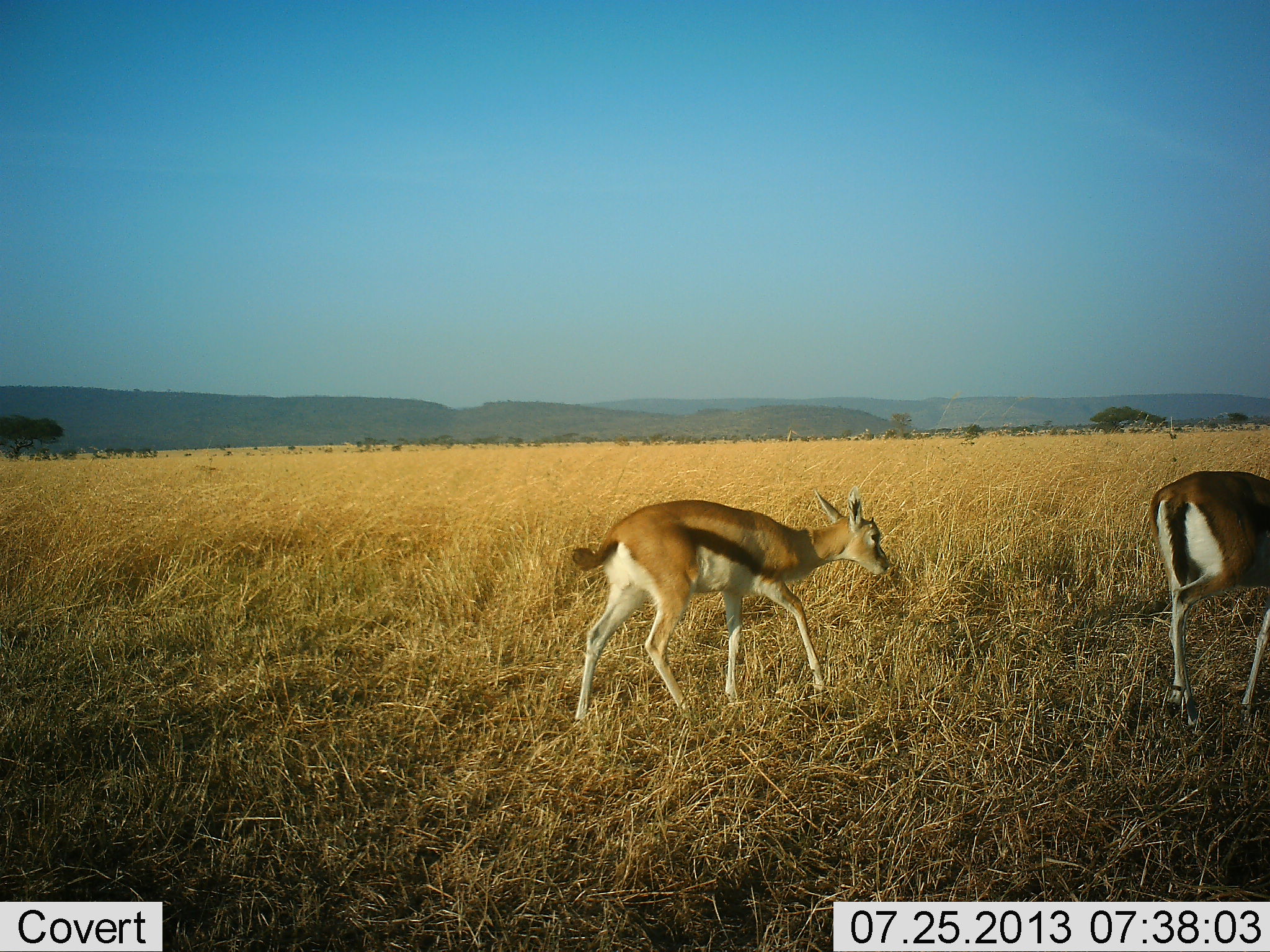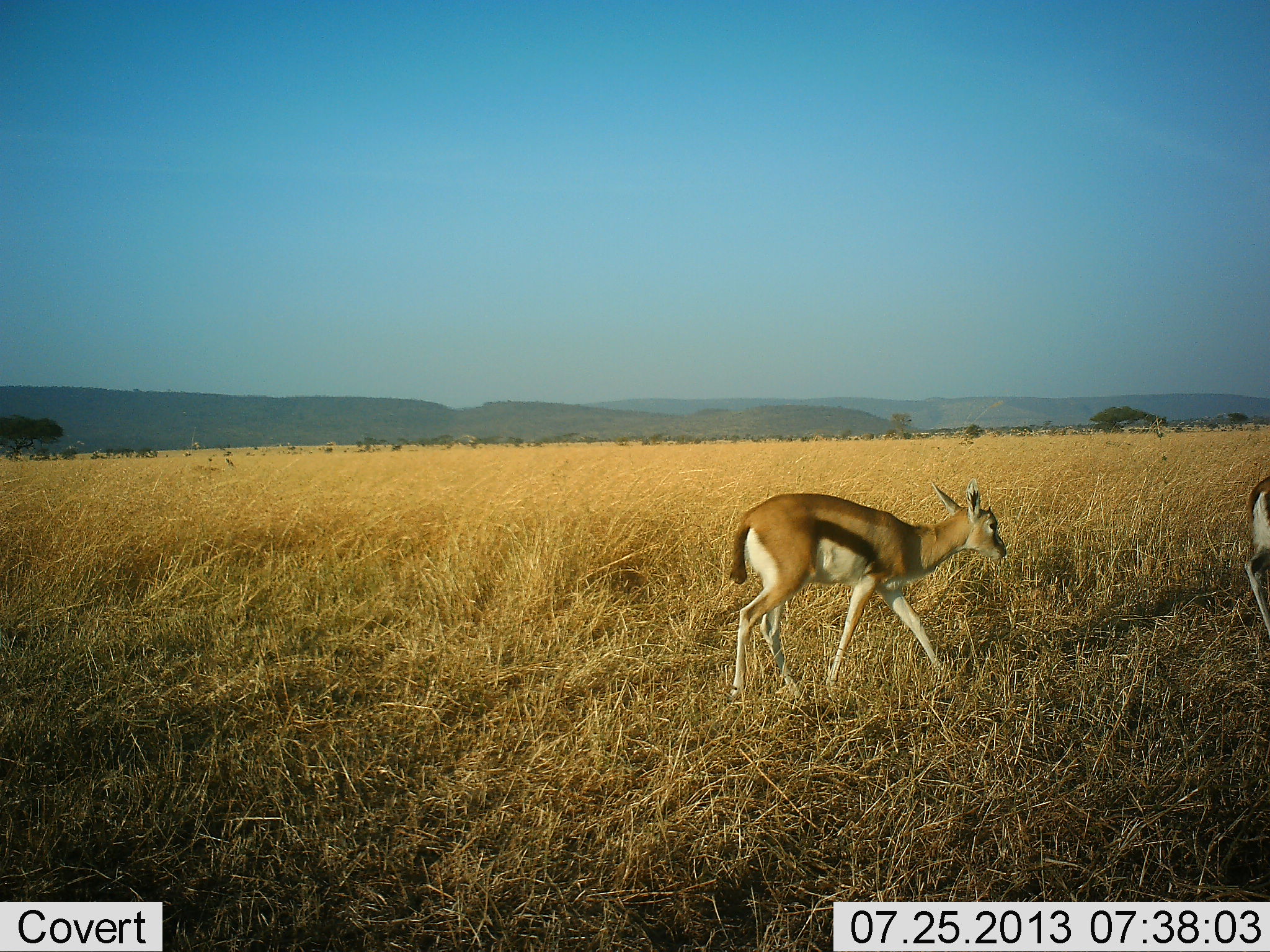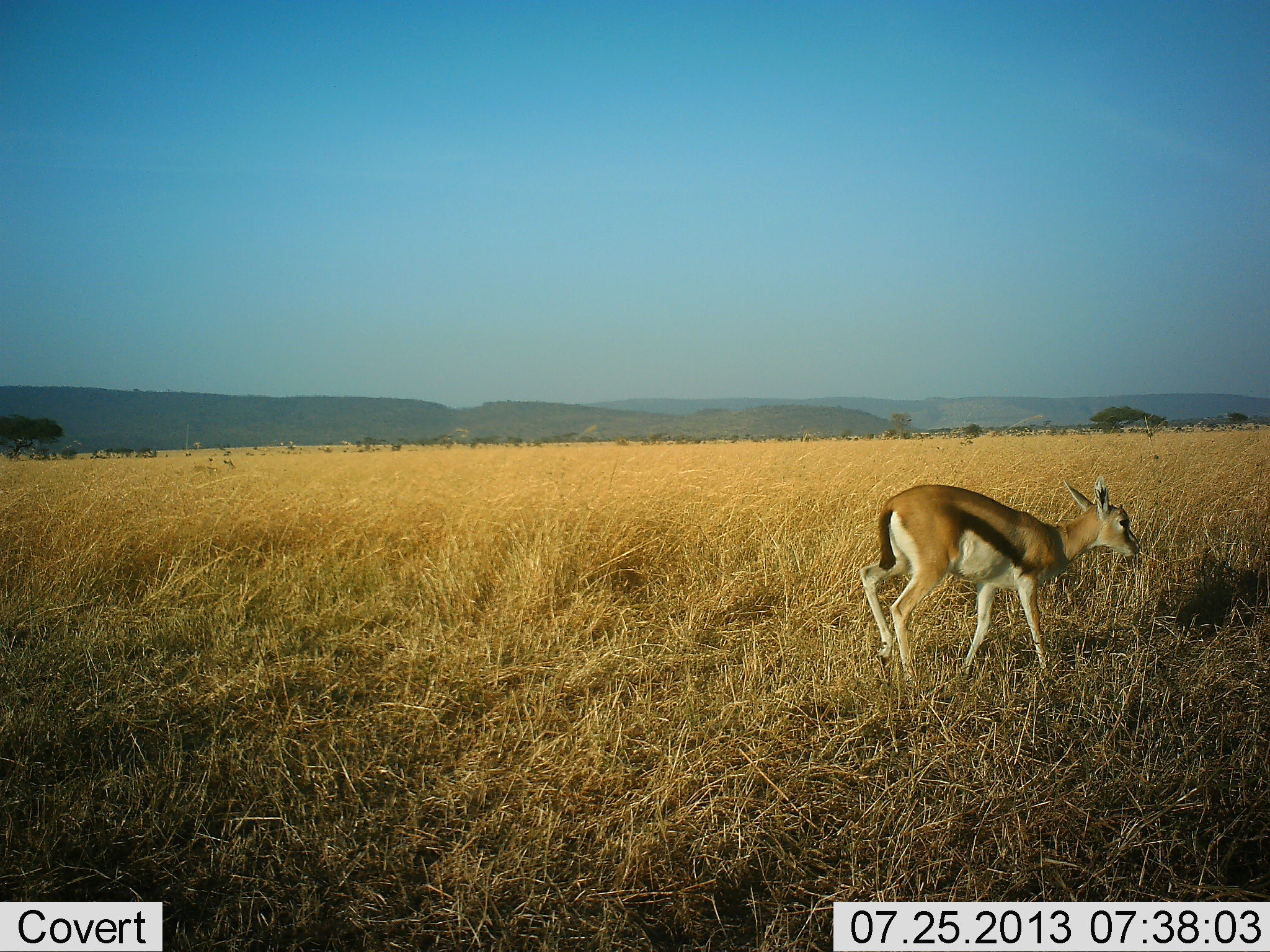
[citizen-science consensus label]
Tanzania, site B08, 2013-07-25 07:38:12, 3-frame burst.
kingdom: Animalia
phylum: Chordata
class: Mammalia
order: Artiodactyla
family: Bovidae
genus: Eudorcas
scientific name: Eudorcas thomsonii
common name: thomson's gazelle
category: gazellethomsons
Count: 2.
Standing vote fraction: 0%.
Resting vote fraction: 0%.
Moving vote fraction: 100%.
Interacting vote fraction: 0%.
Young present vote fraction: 10%.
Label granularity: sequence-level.